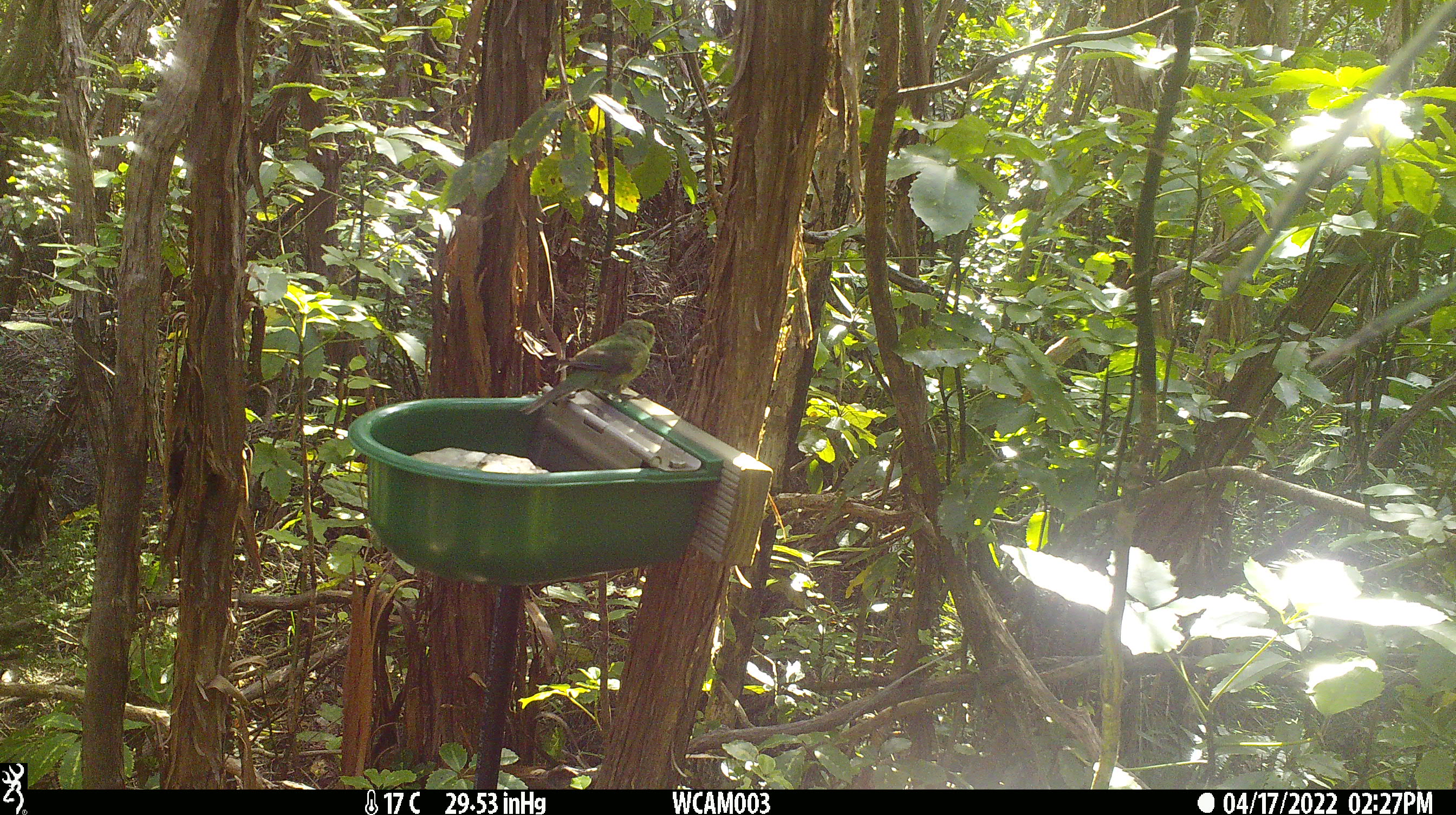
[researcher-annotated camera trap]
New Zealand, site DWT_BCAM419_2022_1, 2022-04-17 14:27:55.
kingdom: Animalia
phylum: Chordata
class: Aves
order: Psittaciformes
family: Psittaculidae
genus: Cyanoramphus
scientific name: Cyanoramphus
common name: parakeet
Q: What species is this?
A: Parakeet (Cyanoramphus).